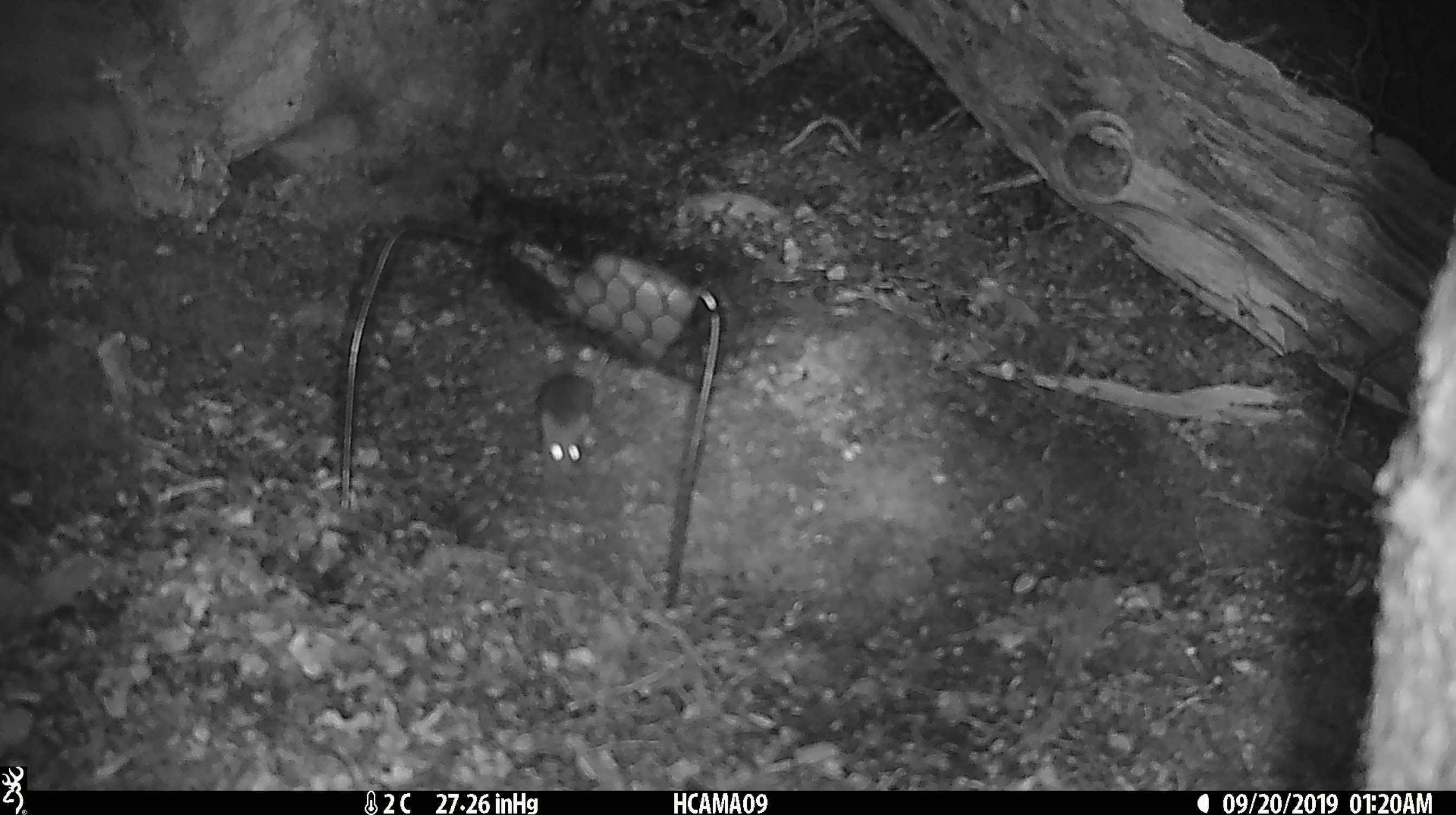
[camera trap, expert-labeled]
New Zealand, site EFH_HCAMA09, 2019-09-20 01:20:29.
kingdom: Animalia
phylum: Chordata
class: Mammalia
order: Rodentia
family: Muridae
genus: Mus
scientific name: Mus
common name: mouse